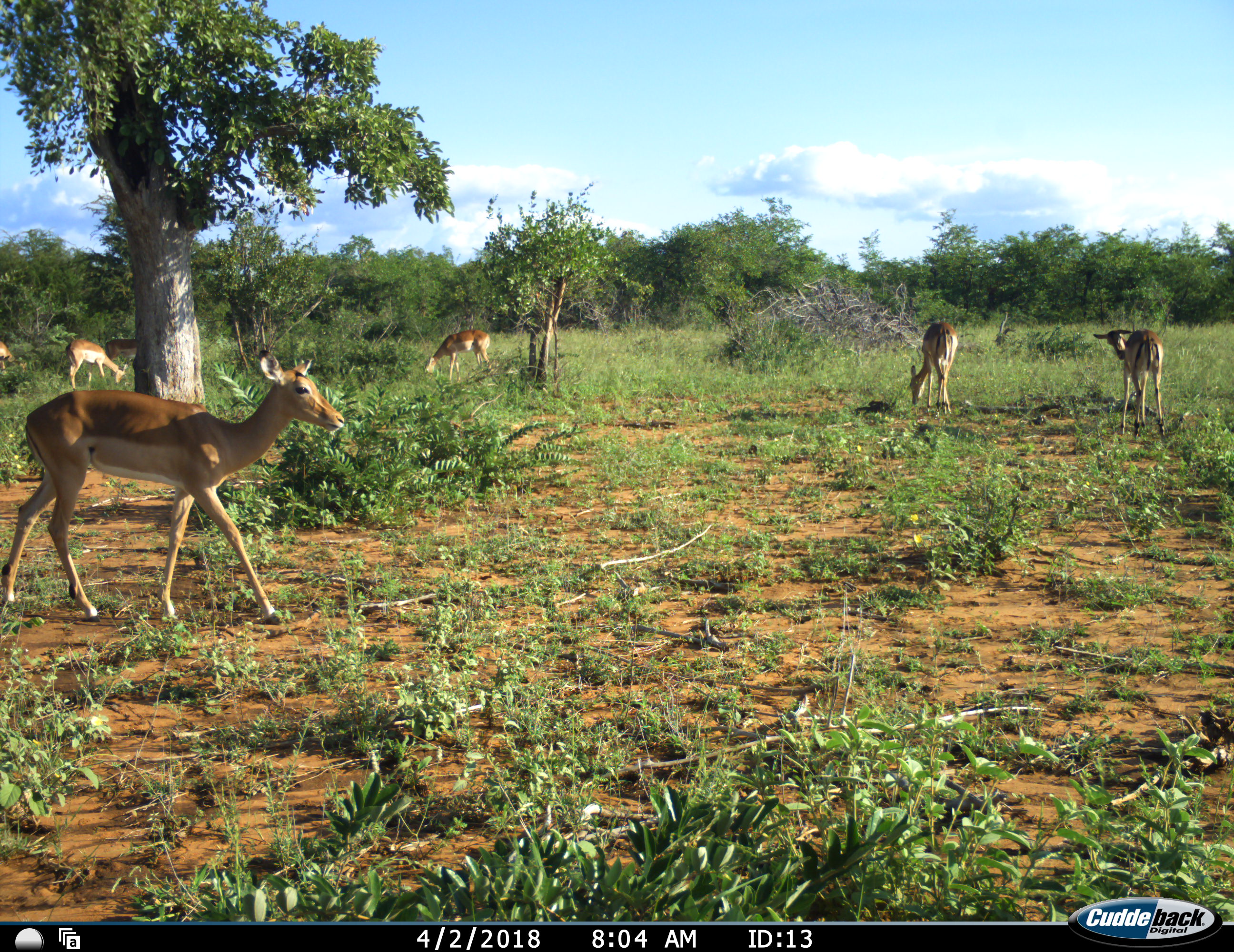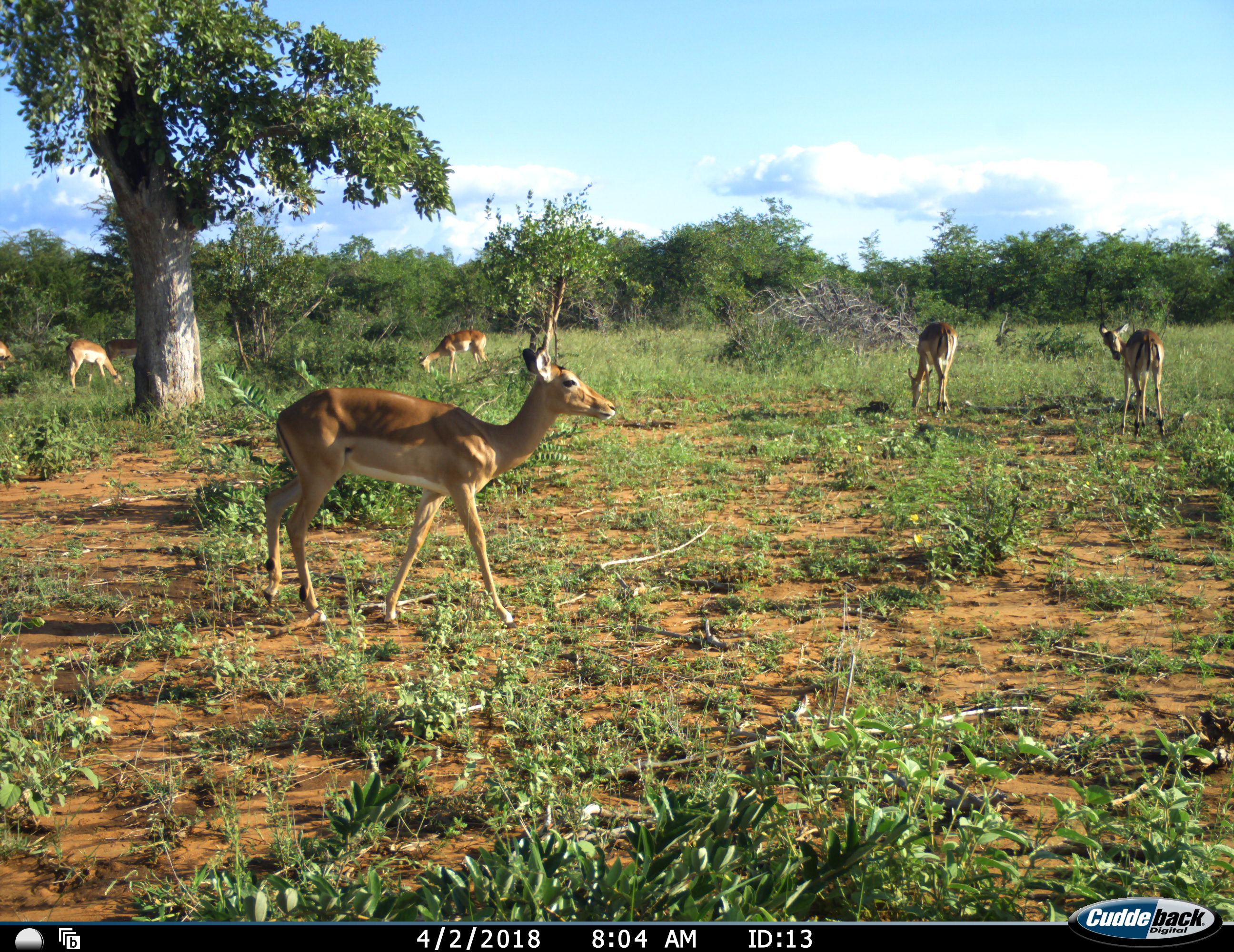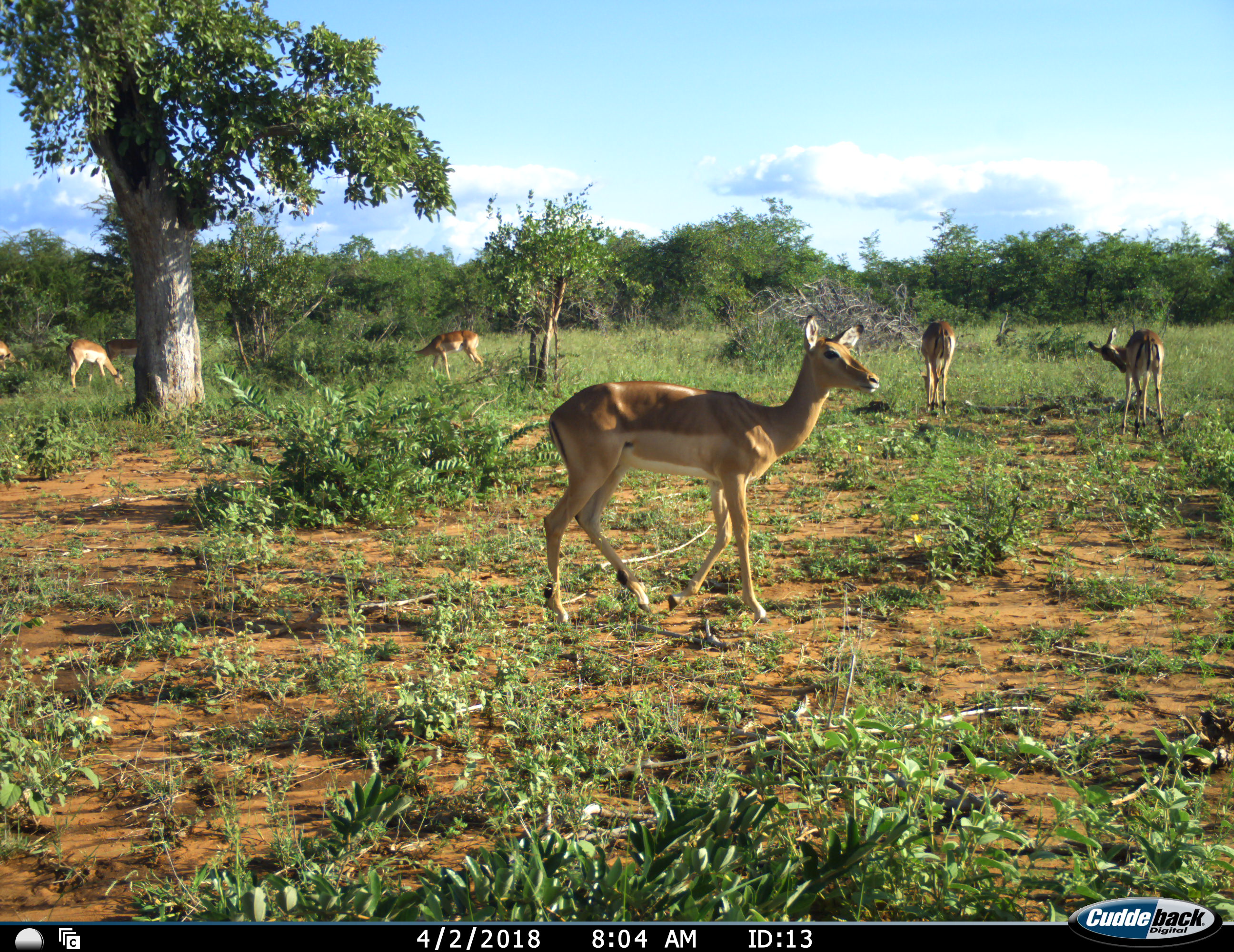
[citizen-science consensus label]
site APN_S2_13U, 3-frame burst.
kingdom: Animalia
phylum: Chordata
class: Mammalia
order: Artiodactyla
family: Bovidae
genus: Aepyceros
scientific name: Aepyceros melampus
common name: impala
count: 7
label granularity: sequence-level